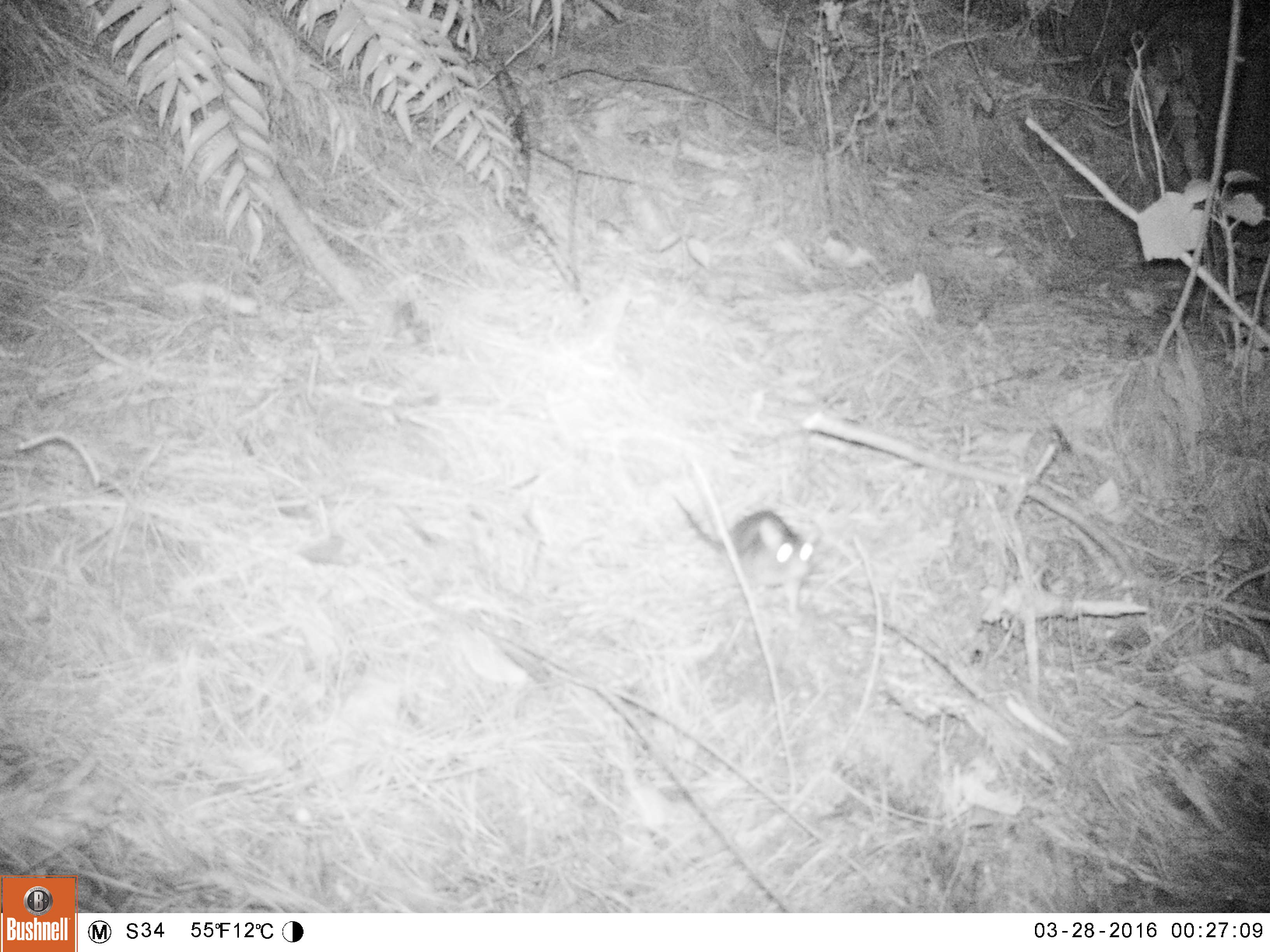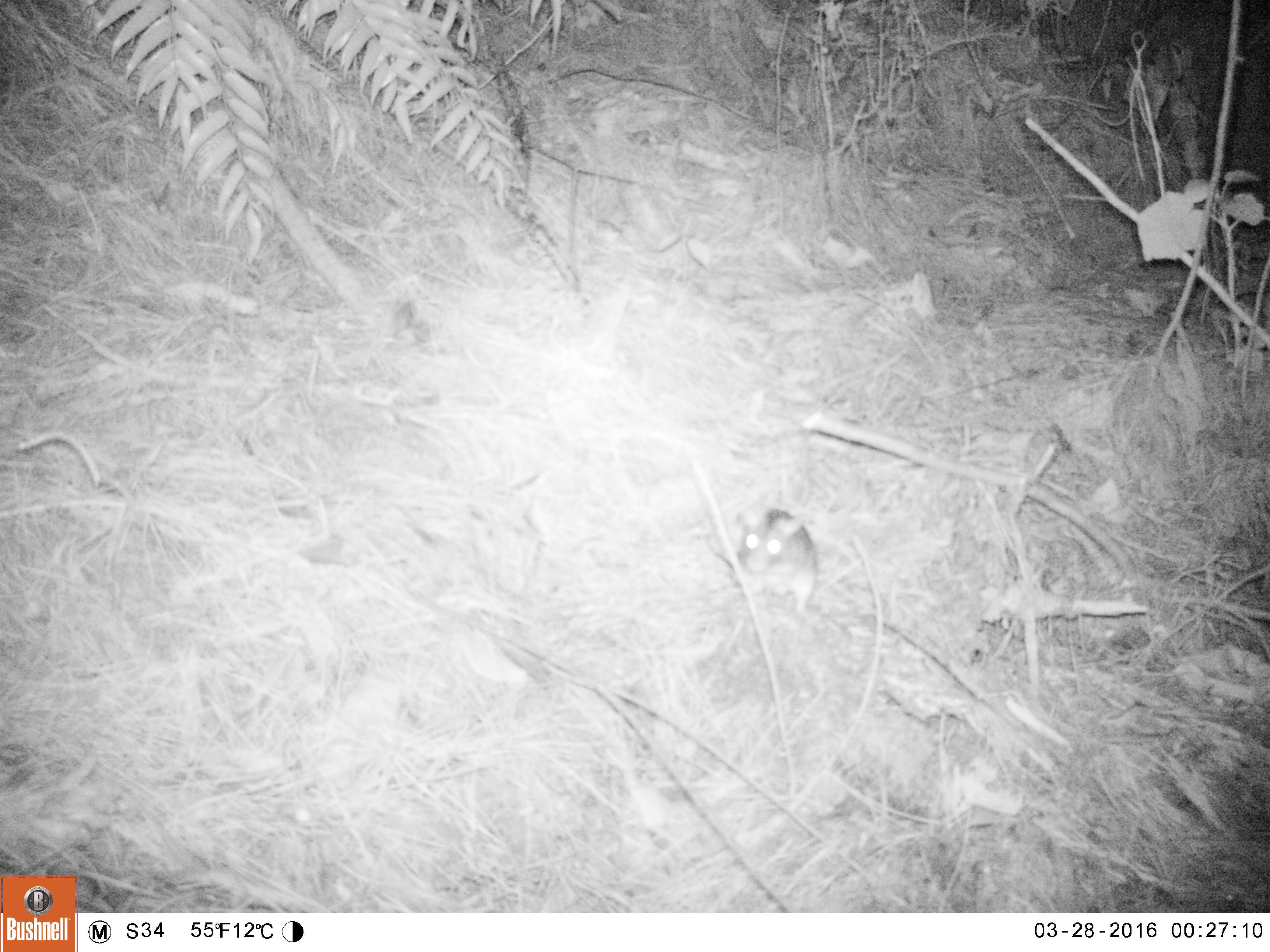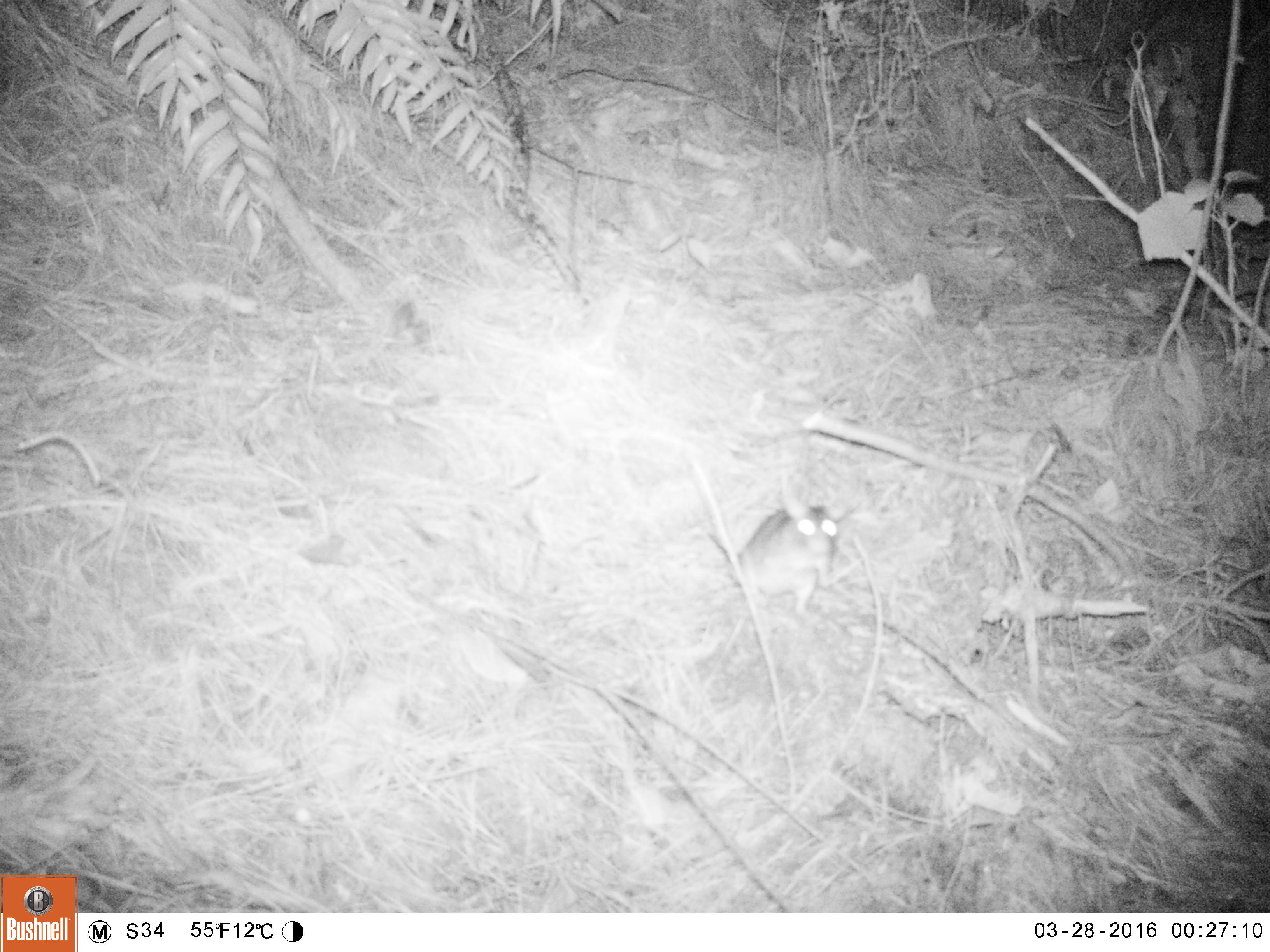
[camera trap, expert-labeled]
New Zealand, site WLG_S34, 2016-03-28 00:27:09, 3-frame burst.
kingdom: Animalia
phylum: Chordata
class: Mammalia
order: Rodentia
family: Muridae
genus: Rattus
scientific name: Rattus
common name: rat